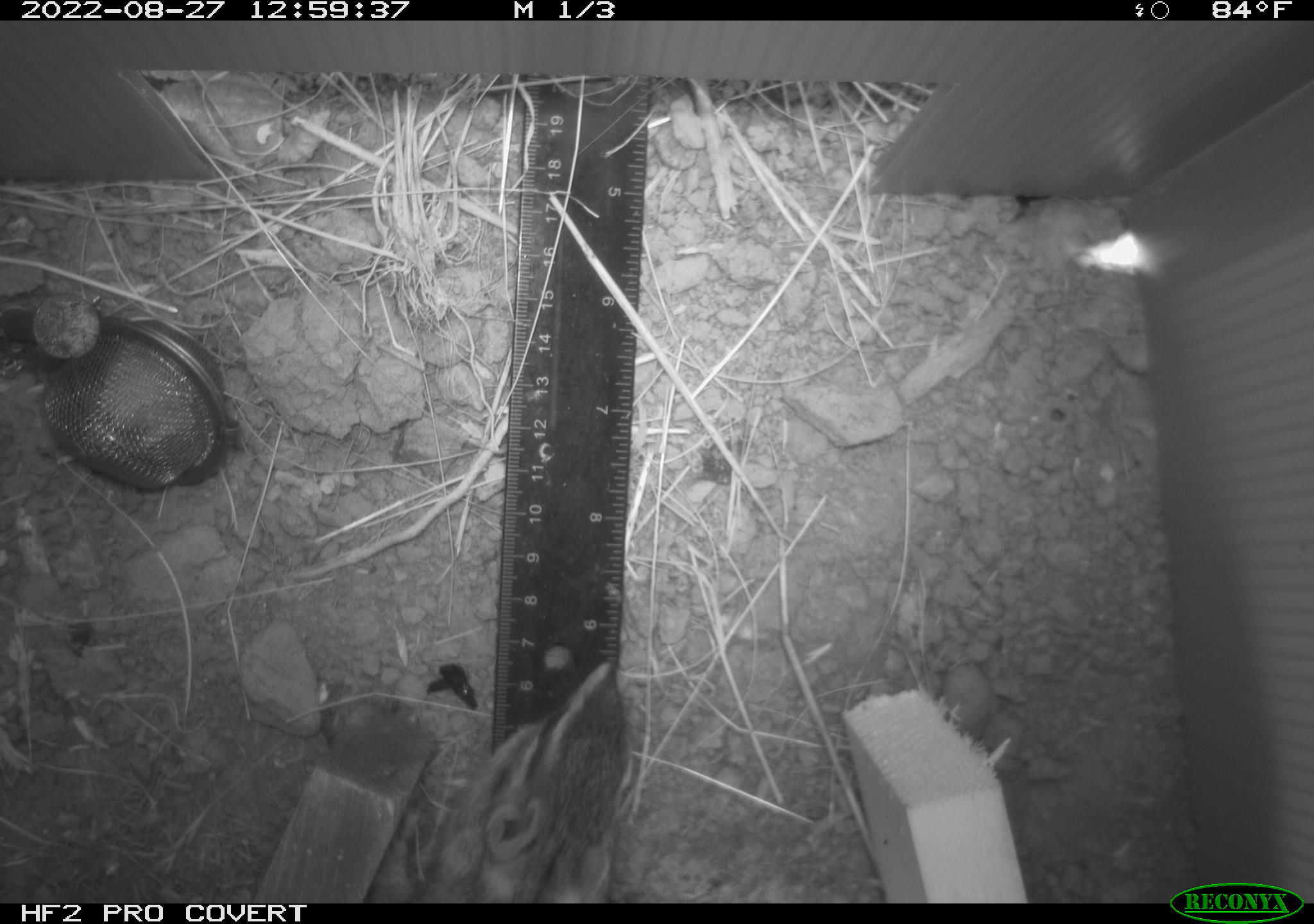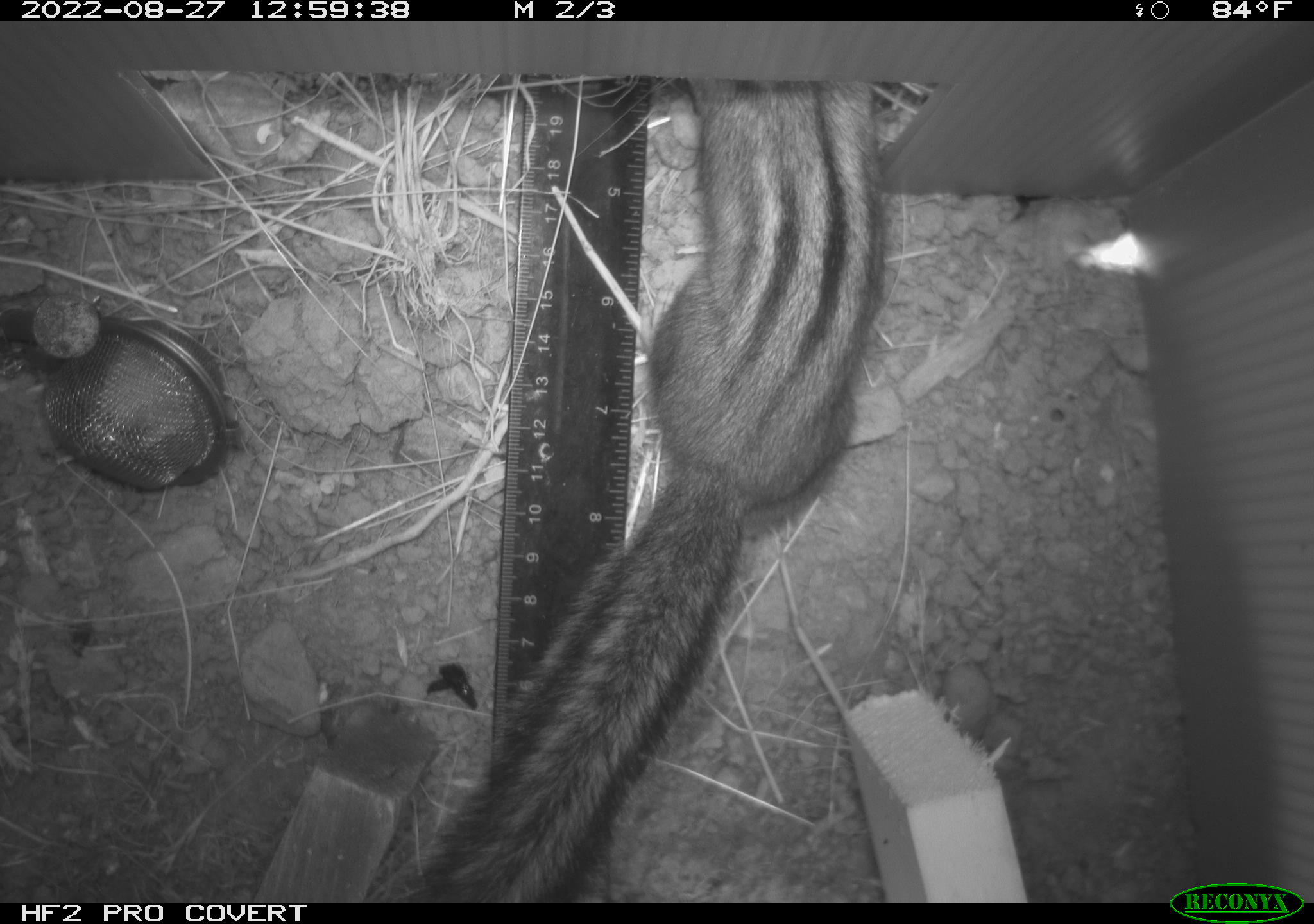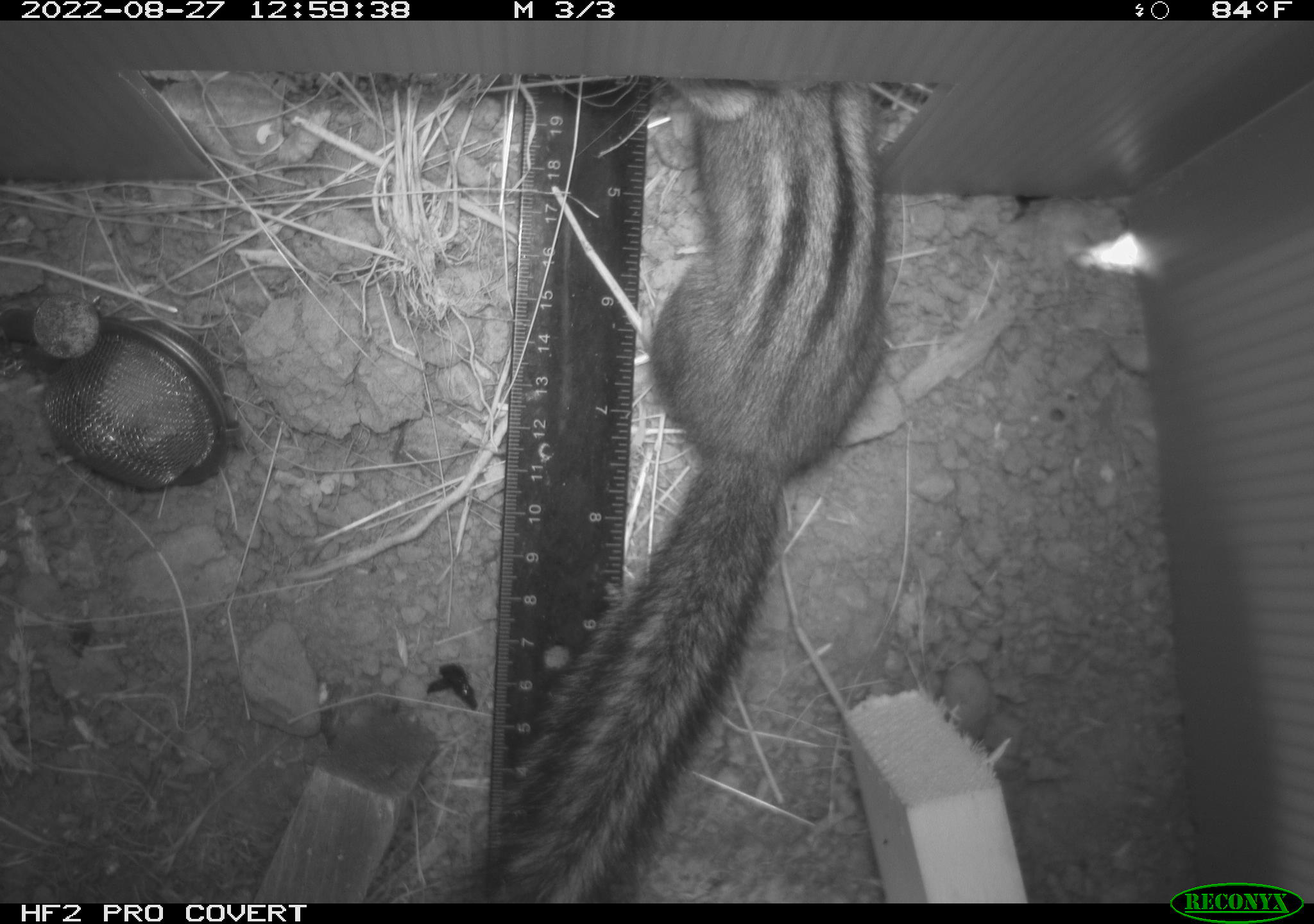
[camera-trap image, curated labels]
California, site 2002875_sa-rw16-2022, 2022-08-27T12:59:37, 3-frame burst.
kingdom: Animalia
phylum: Chordata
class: Mammalia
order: Rodentia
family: Sciuridae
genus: Neotamias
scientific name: Neotamias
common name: western chipmunks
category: neotamias species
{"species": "neotamias species (western chipmunks) (Neotamias)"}